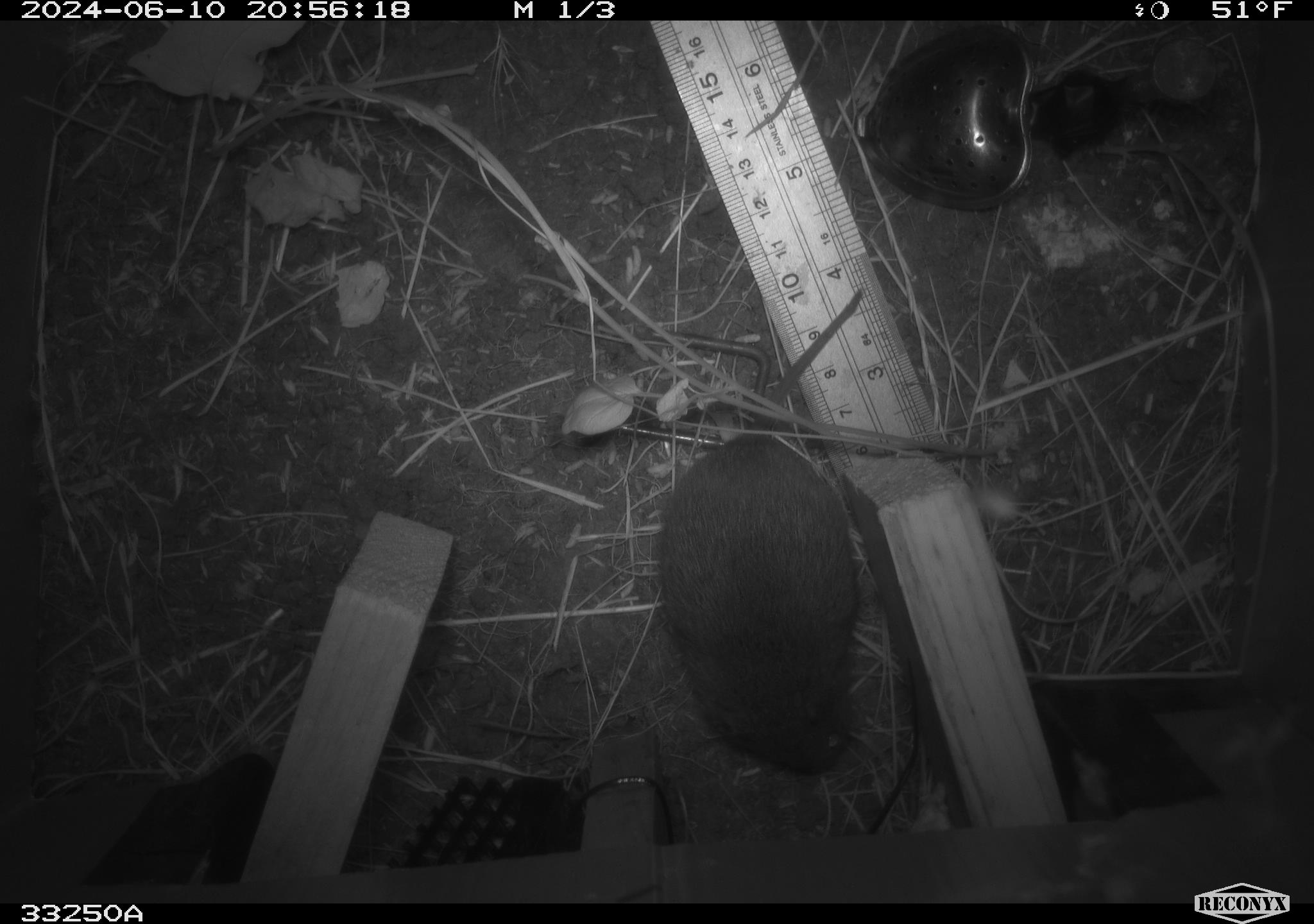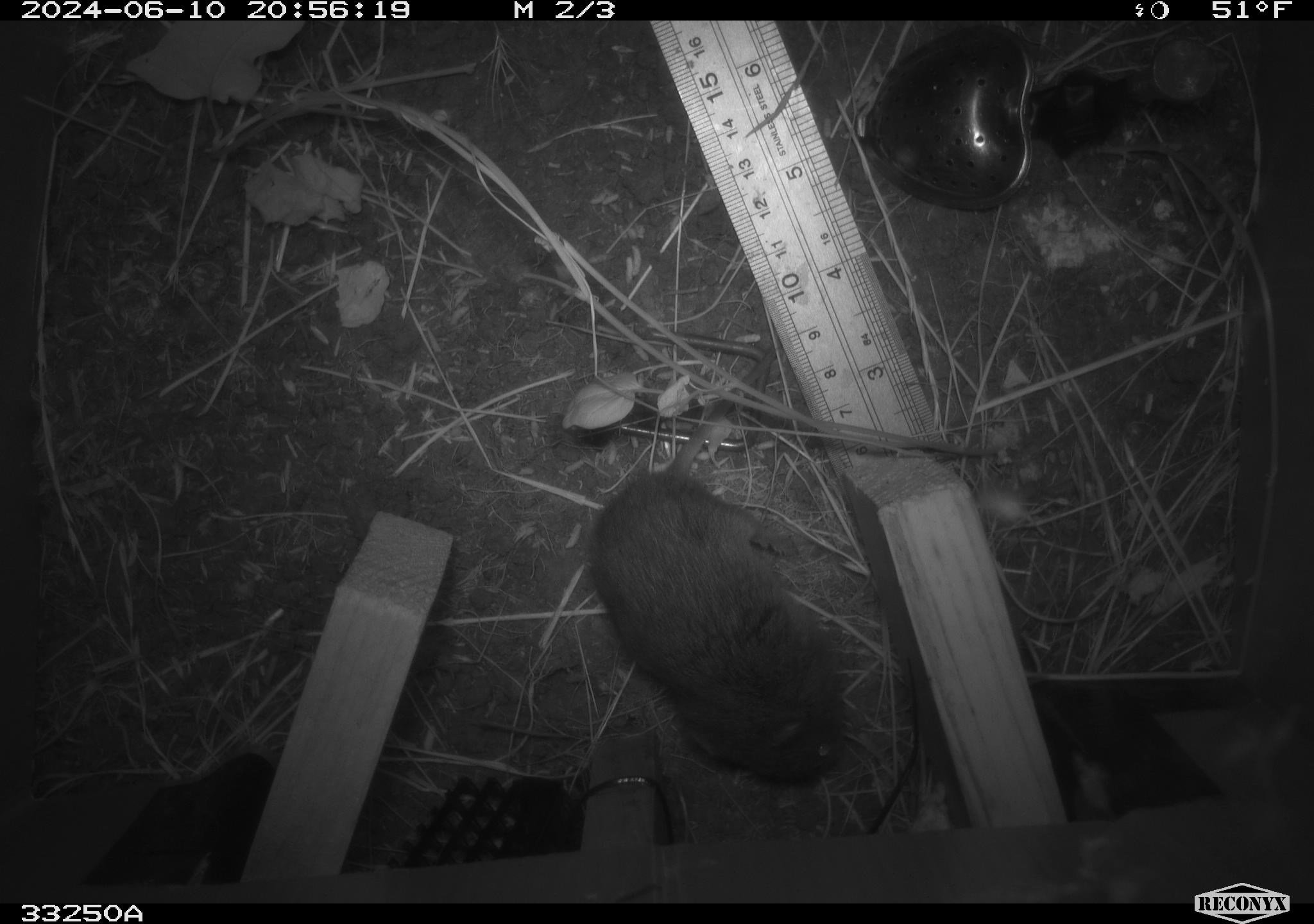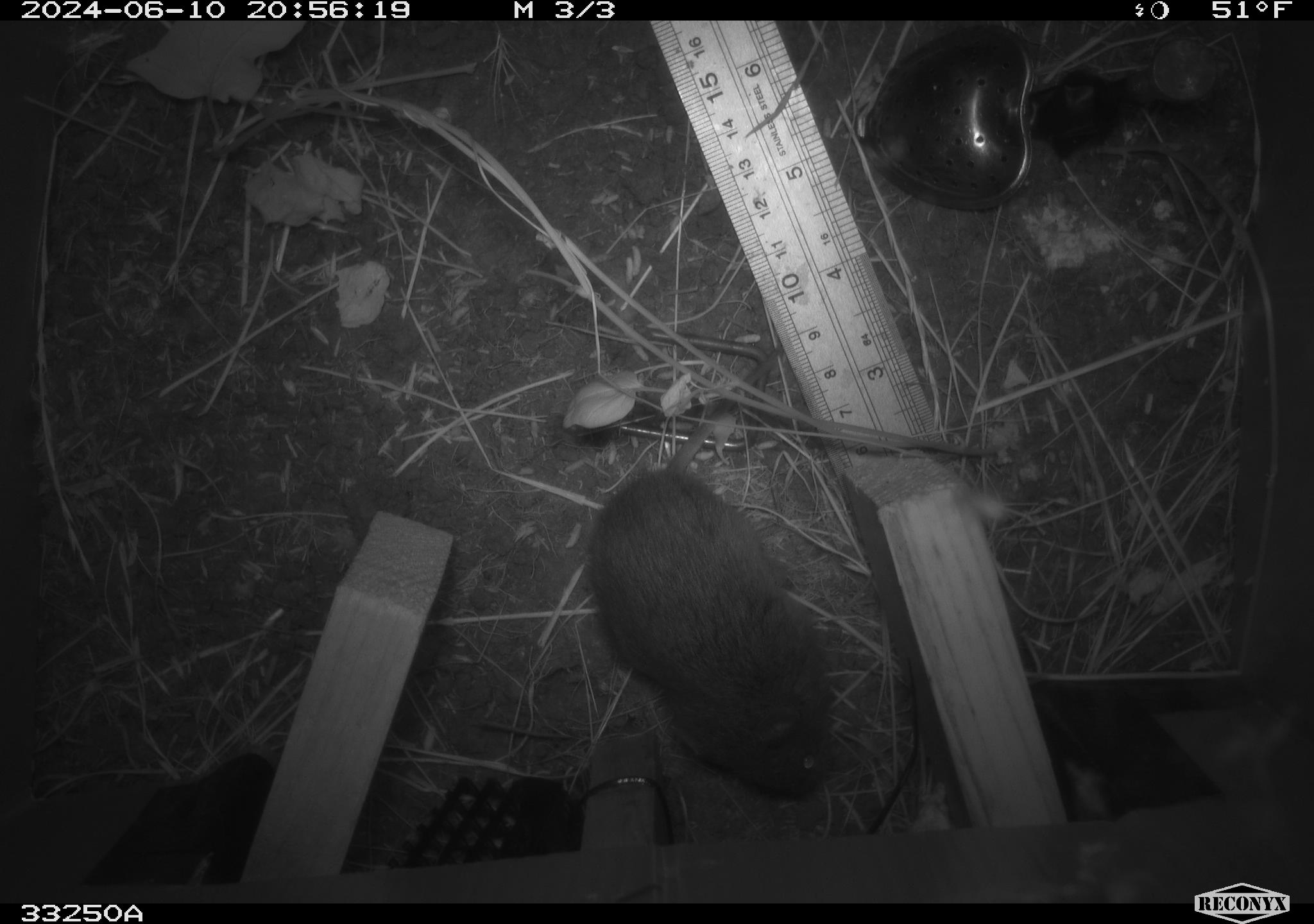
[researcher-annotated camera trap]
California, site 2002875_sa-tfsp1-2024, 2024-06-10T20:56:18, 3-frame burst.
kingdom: Animalia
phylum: Chordata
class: Mammalia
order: Rodentia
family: Cricetidae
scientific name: Arvicolinae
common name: voles, lemmings, and muskrats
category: arvicolinae subfamily